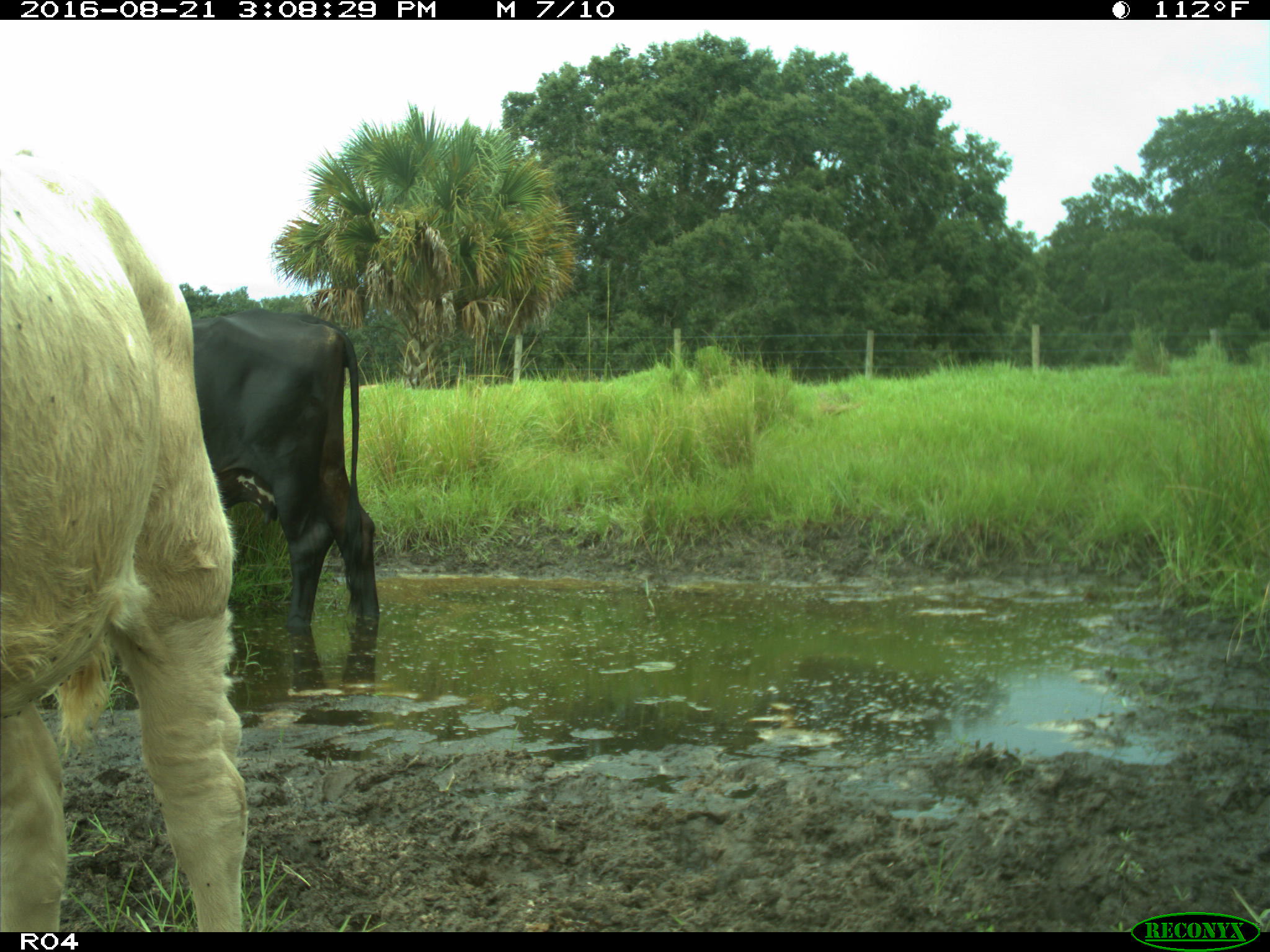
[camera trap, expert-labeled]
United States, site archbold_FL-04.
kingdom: Animalia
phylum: Chordata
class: Mammalia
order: Artiodactyla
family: Bovidae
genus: Bos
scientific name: Bos taurus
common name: domestic cow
Bos taurus (domestic cow).